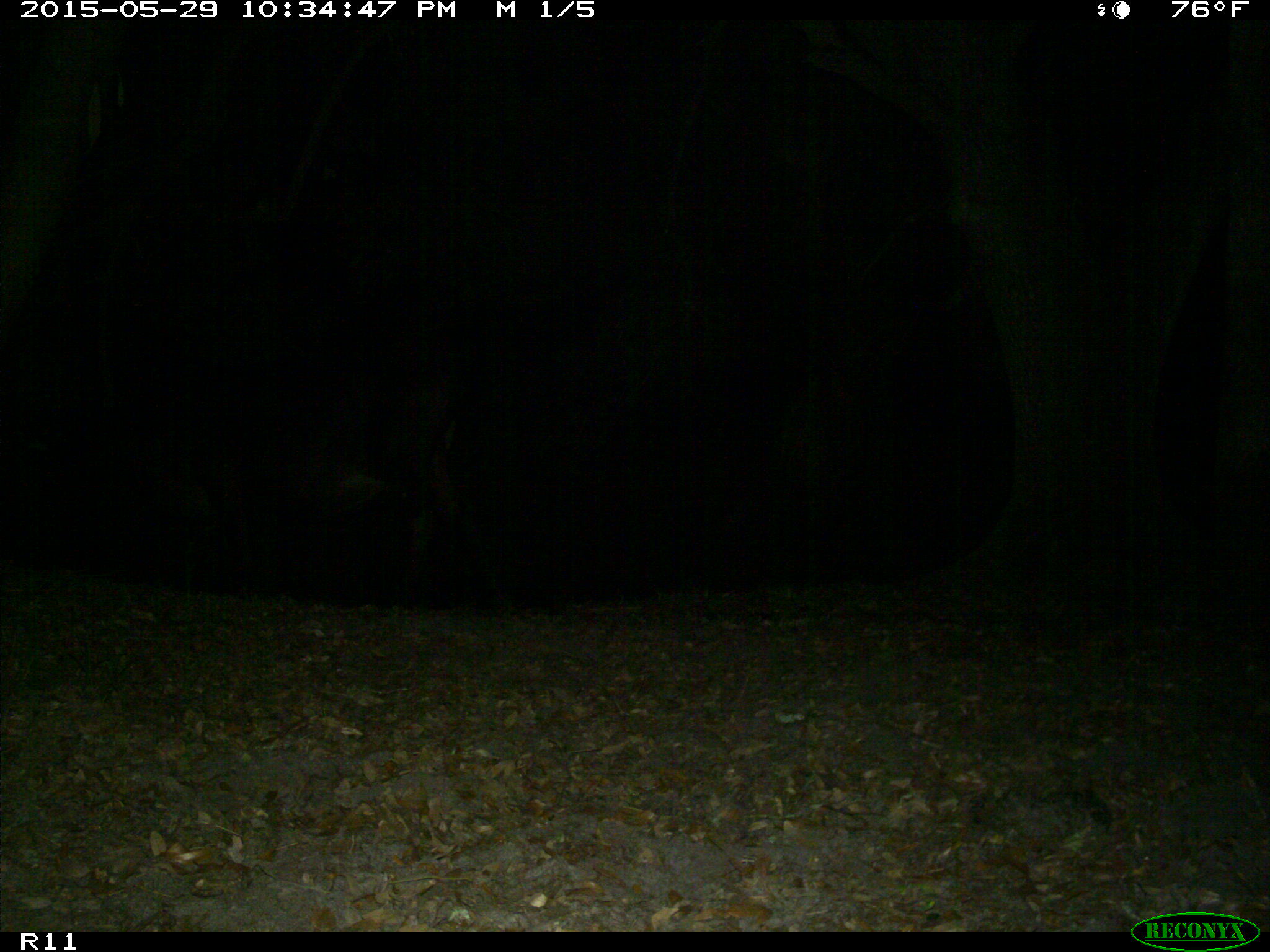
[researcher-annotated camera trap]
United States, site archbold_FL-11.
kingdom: Animalia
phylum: Chordata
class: Mammalia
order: Artiodactyla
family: Bovidae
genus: Bos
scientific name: Bos taurus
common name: domestic cow